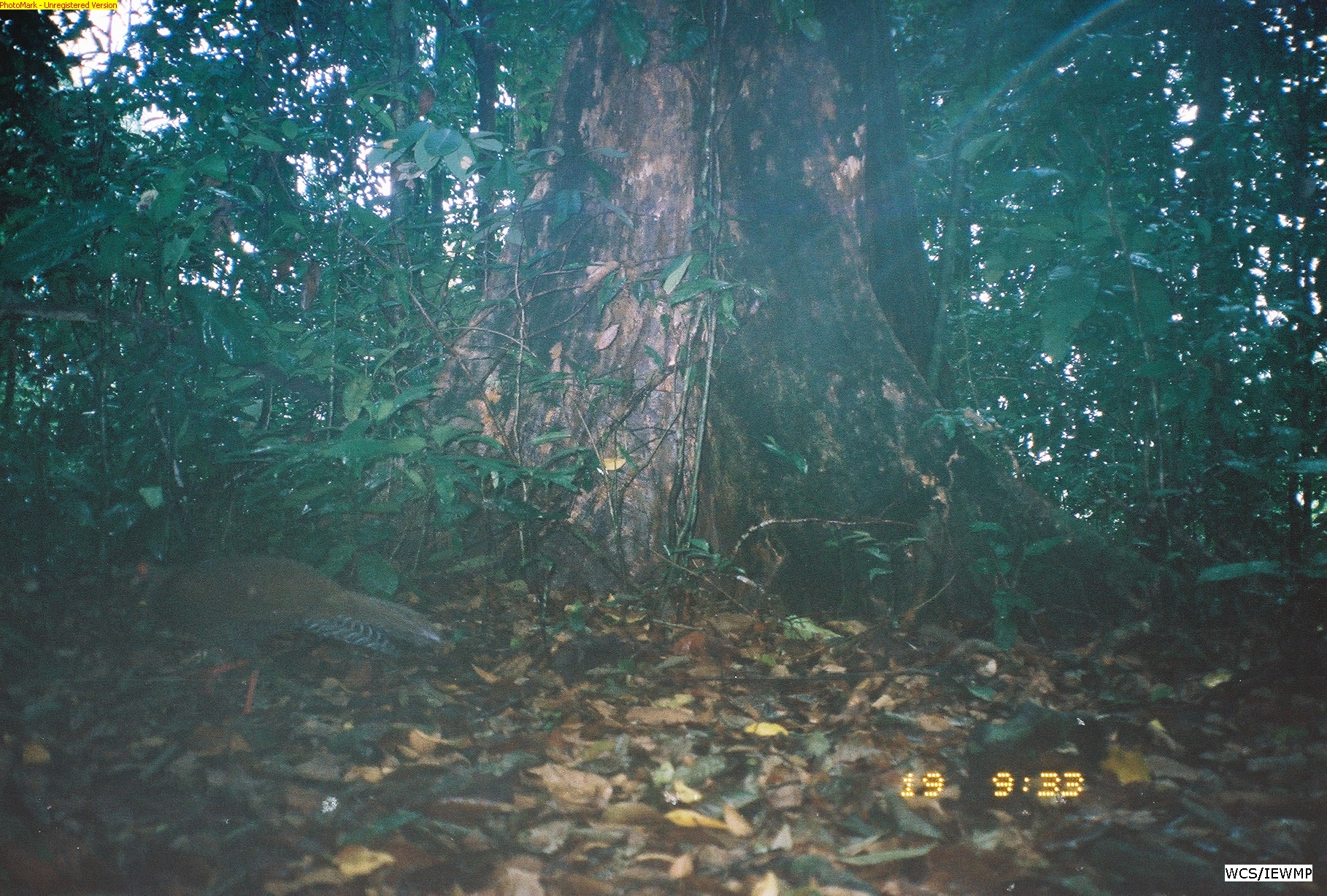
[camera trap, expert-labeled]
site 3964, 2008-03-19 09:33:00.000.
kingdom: Animalia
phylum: Chordata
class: Aves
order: Galliformes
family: Phasianidae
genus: Lophura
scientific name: Lophura diardi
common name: siamese fireback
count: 1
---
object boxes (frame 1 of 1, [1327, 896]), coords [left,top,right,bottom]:
lophura diardi: [128,555,445,716]